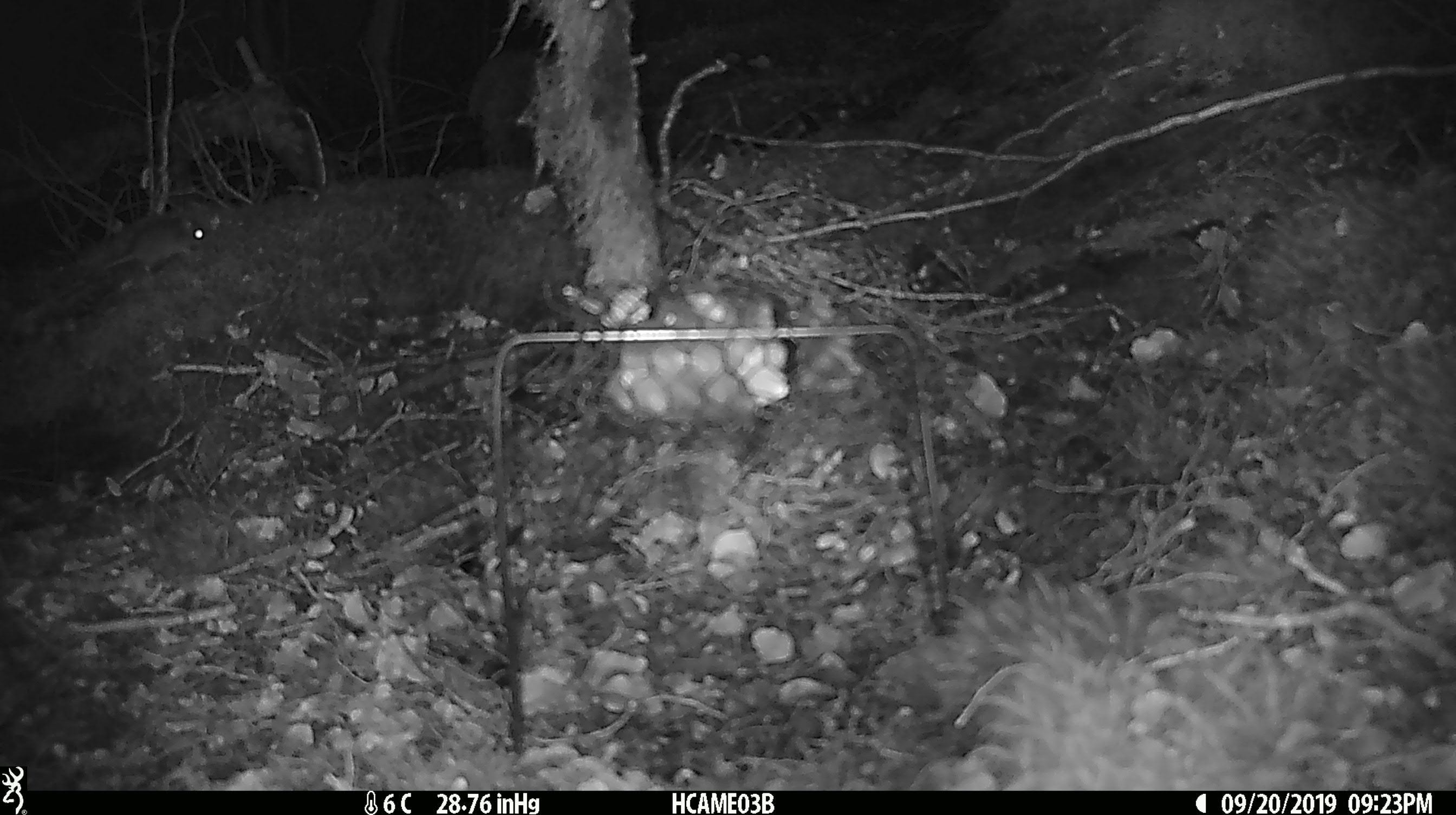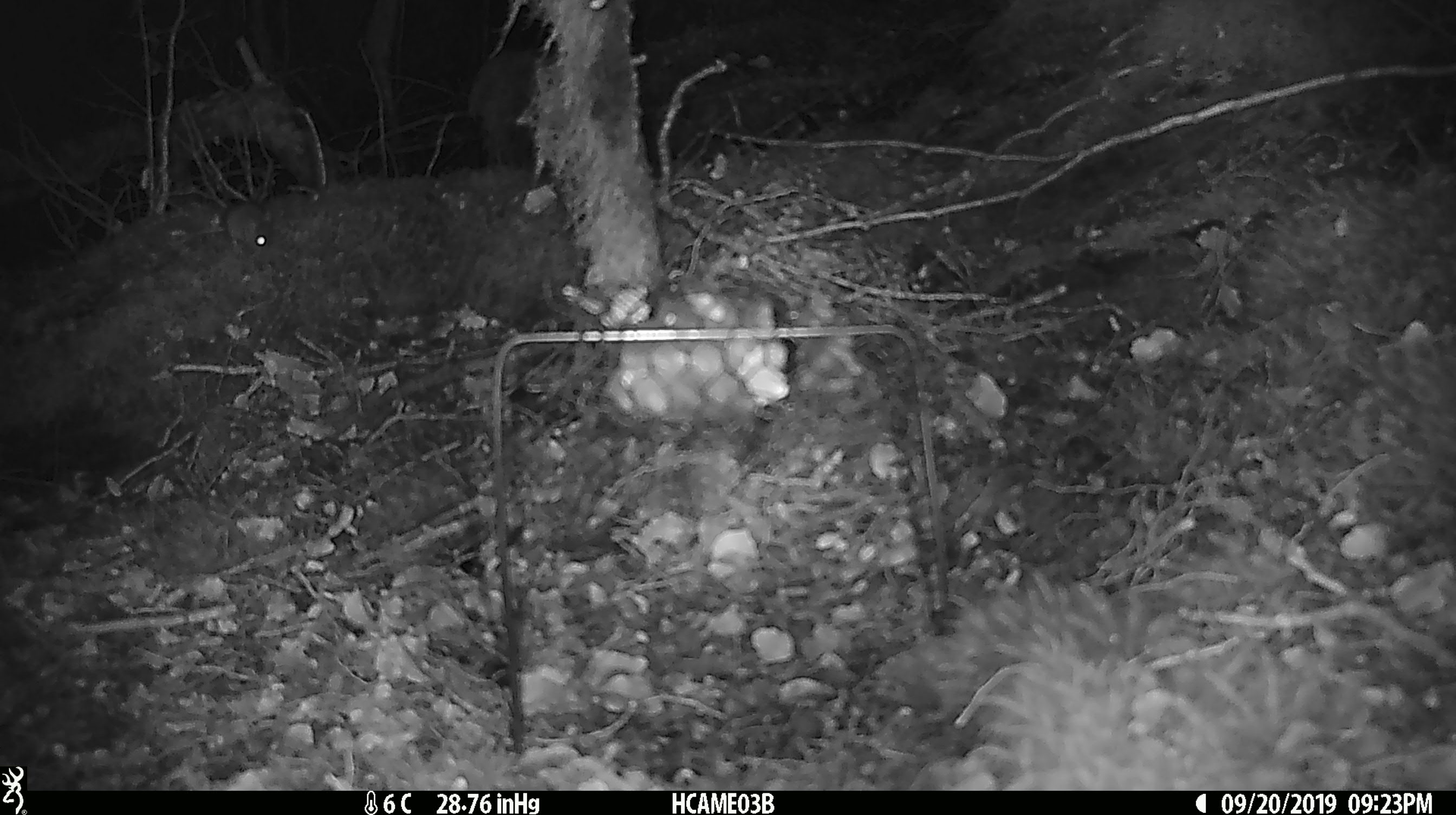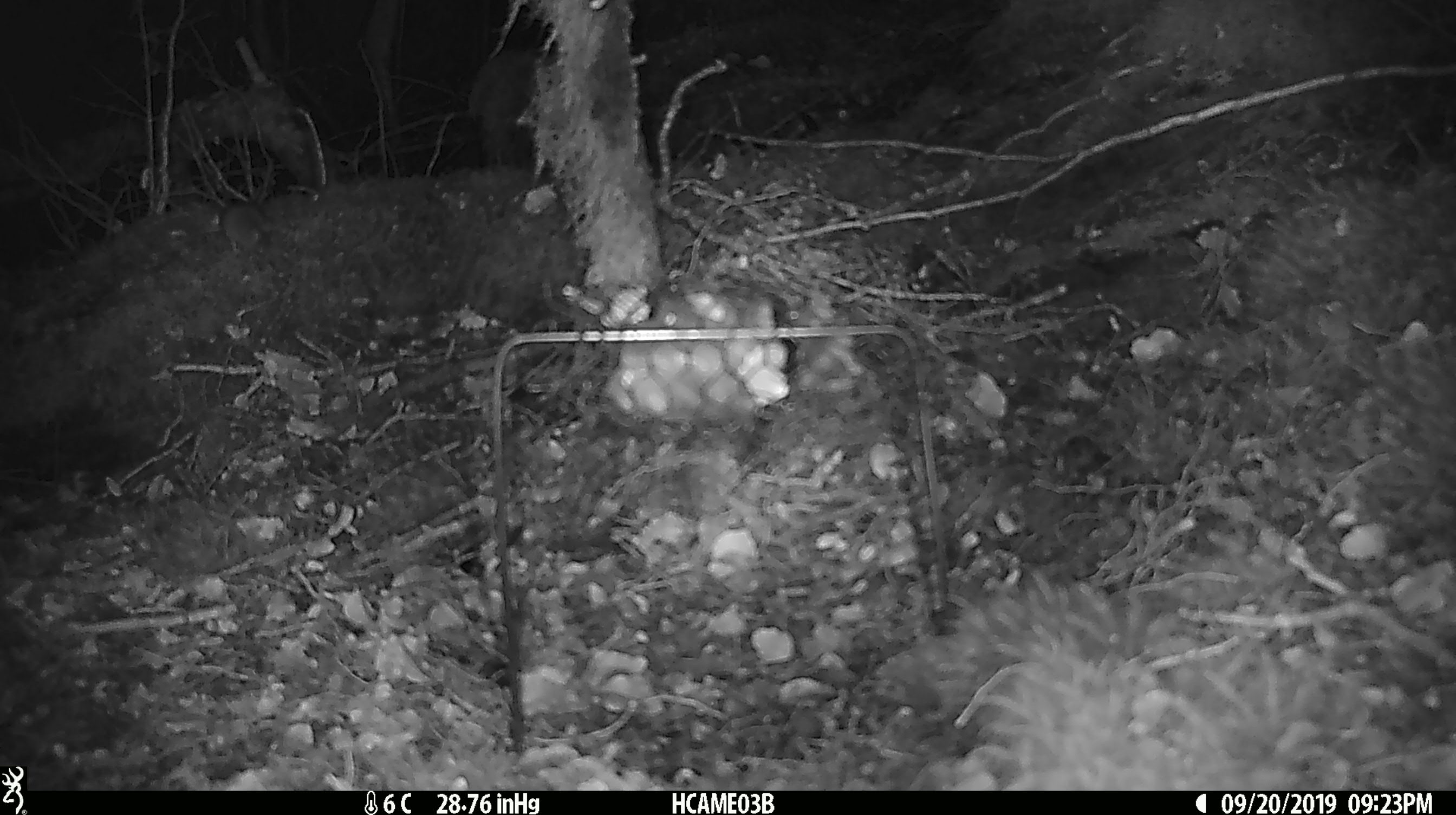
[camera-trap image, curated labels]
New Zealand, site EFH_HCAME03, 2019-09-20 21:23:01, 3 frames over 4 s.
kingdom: Animalia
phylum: Chordata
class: Mammalia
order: Rodentia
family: Muridae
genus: Mus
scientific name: Mus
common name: mouse